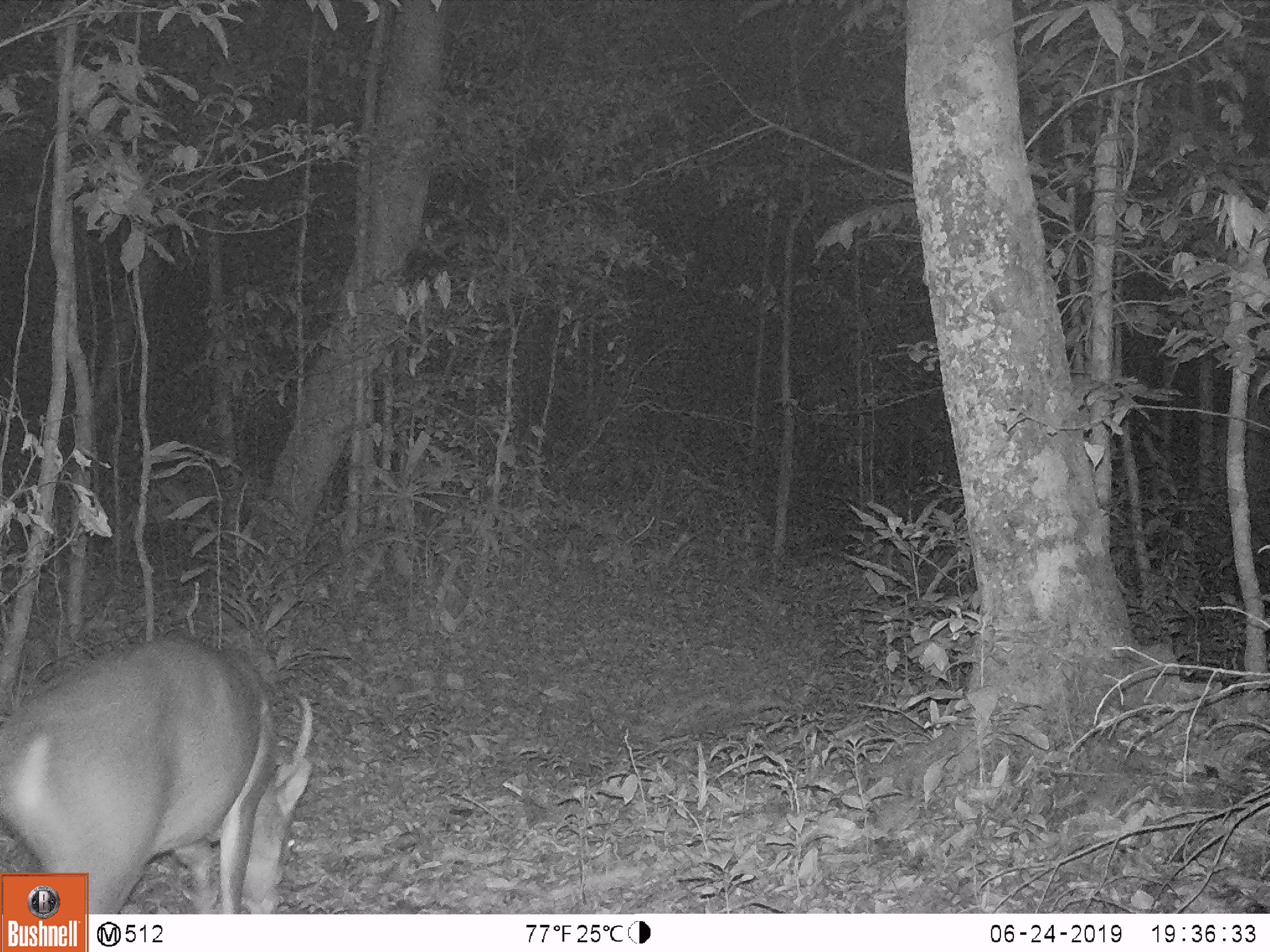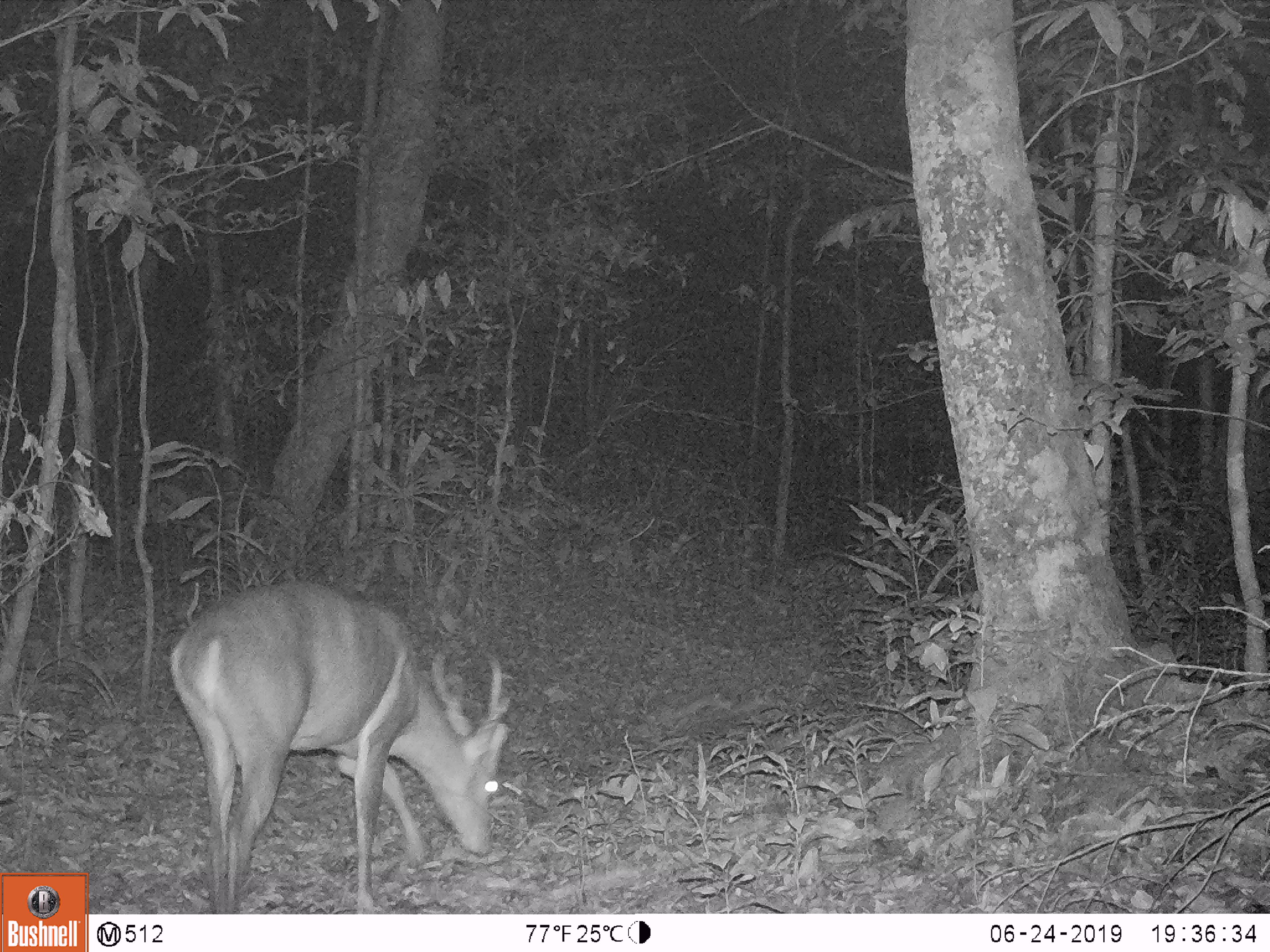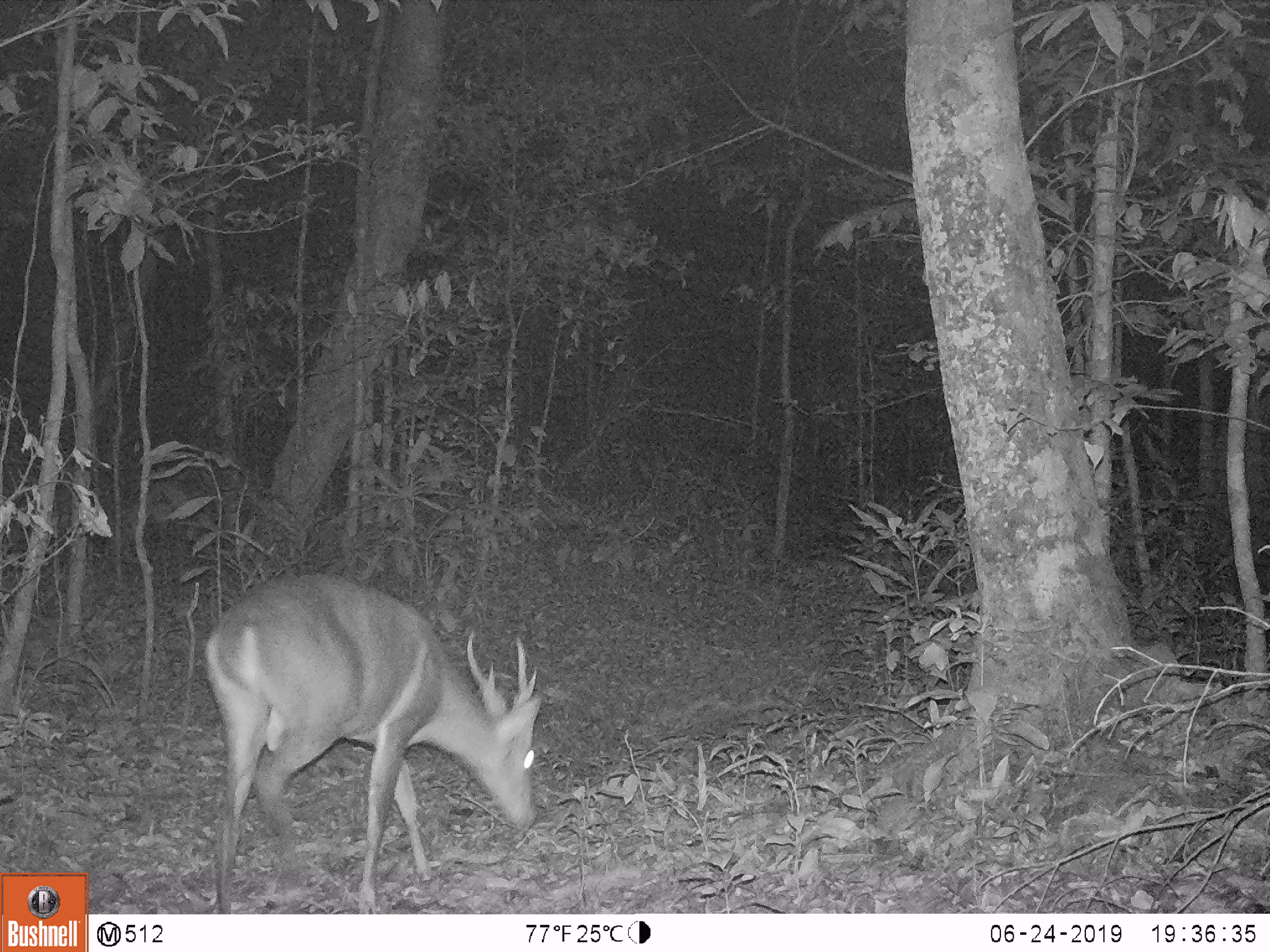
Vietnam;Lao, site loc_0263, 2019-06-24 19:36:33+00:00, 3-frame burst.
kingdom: Animalia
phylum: Chordata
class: Mammalia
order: Artiodactyla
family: Cervidae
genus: Muntiacus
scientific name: Muntiacus vuquangensis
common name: large-antlered muntjac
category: large antlered muntjac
Large antlered muntjac (large-antlered muntjac) (Muntiacus vuquangensis). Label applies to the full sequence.